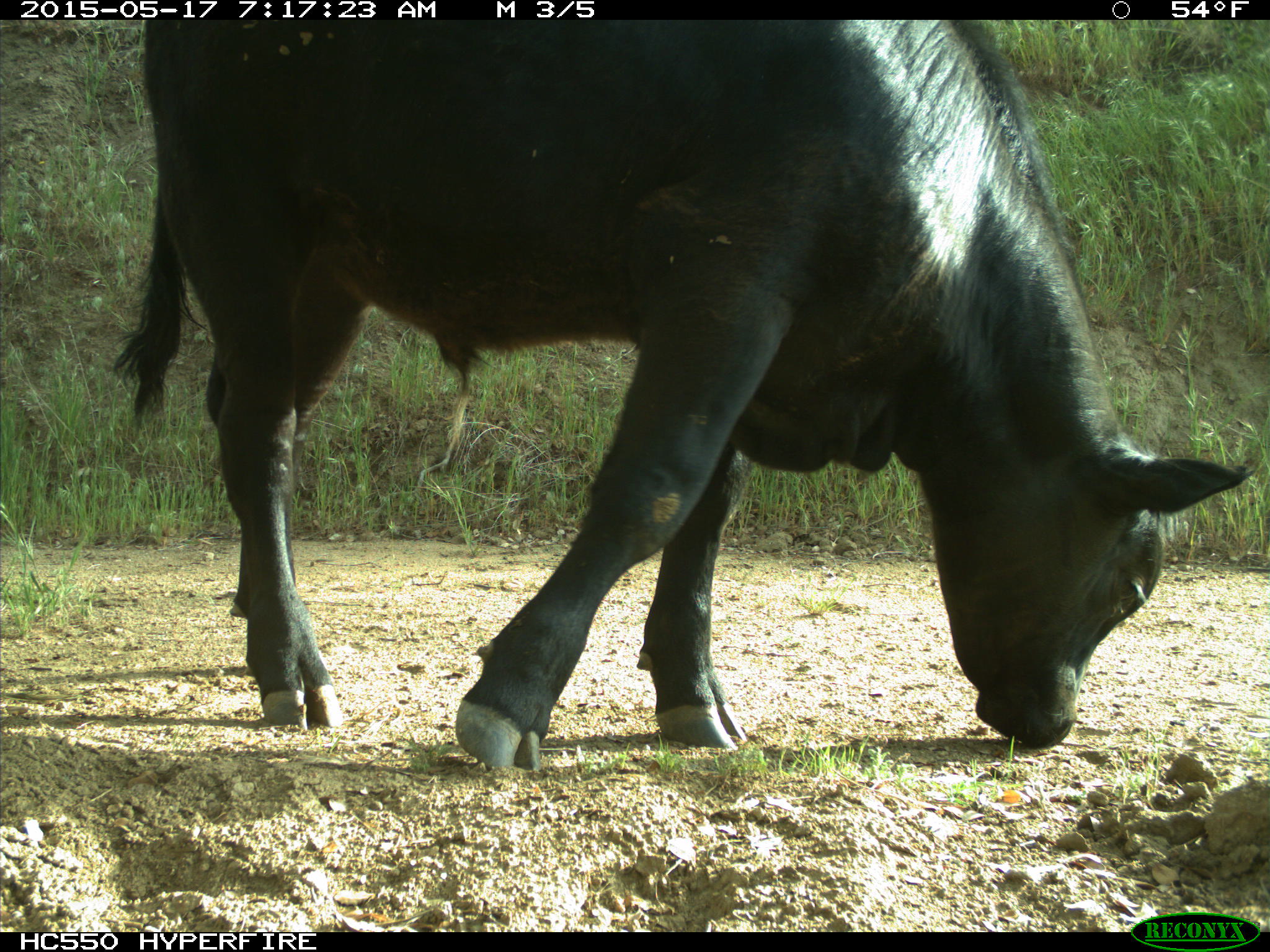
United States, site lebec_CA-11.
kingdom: Animalia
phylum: Chordata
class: Mammalia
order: Artiodactyla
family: Bovidae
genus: Bos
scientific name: Bos taurus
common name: domestic cow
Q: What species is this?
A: Bos taurus (domestic cow).